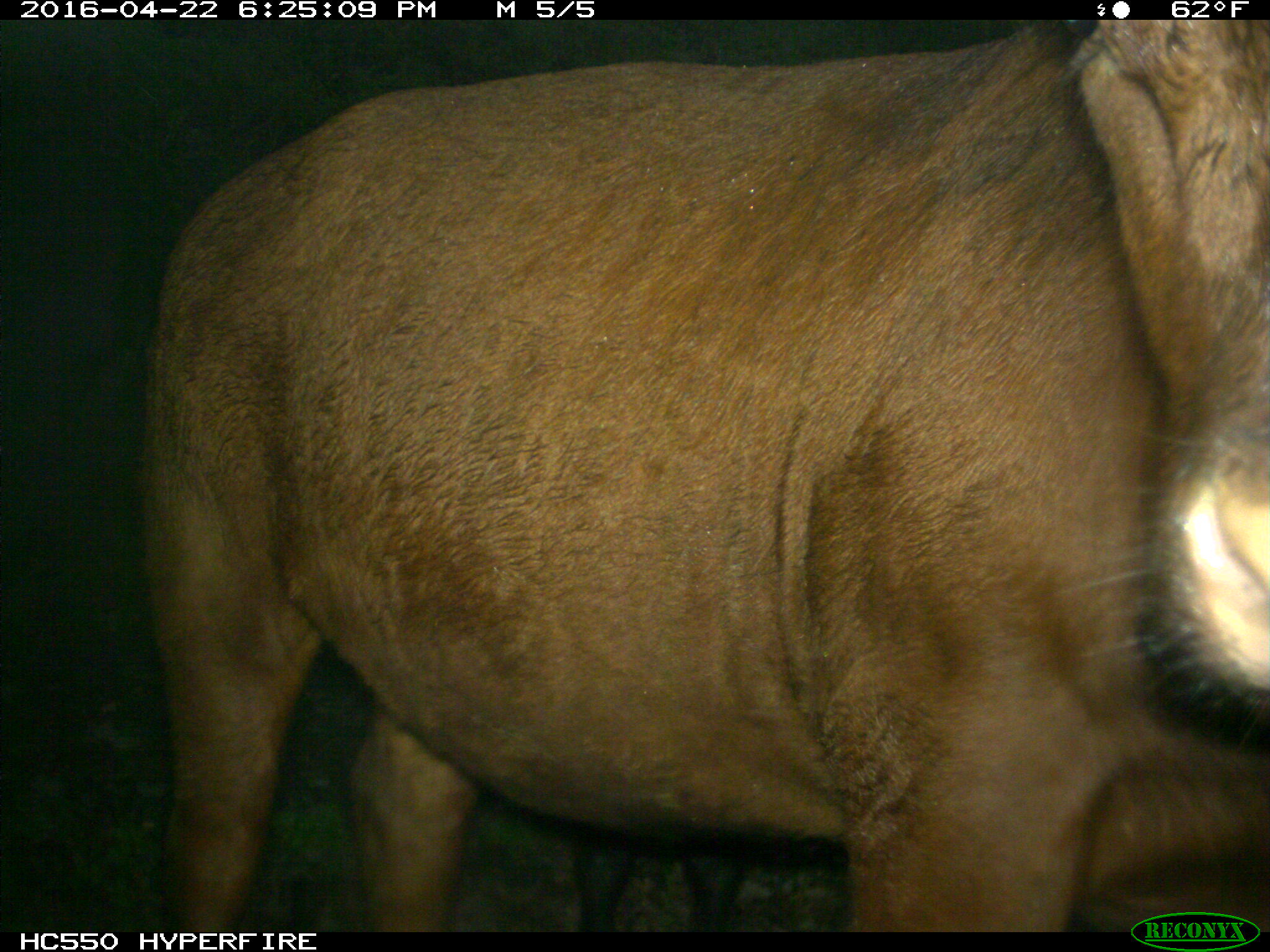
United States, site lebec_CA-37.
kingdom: Animalia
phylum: Chordata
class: Mammalia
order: Artiodactyla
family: Bovidae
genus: Bos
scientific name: Bos taurus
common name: domestic cow